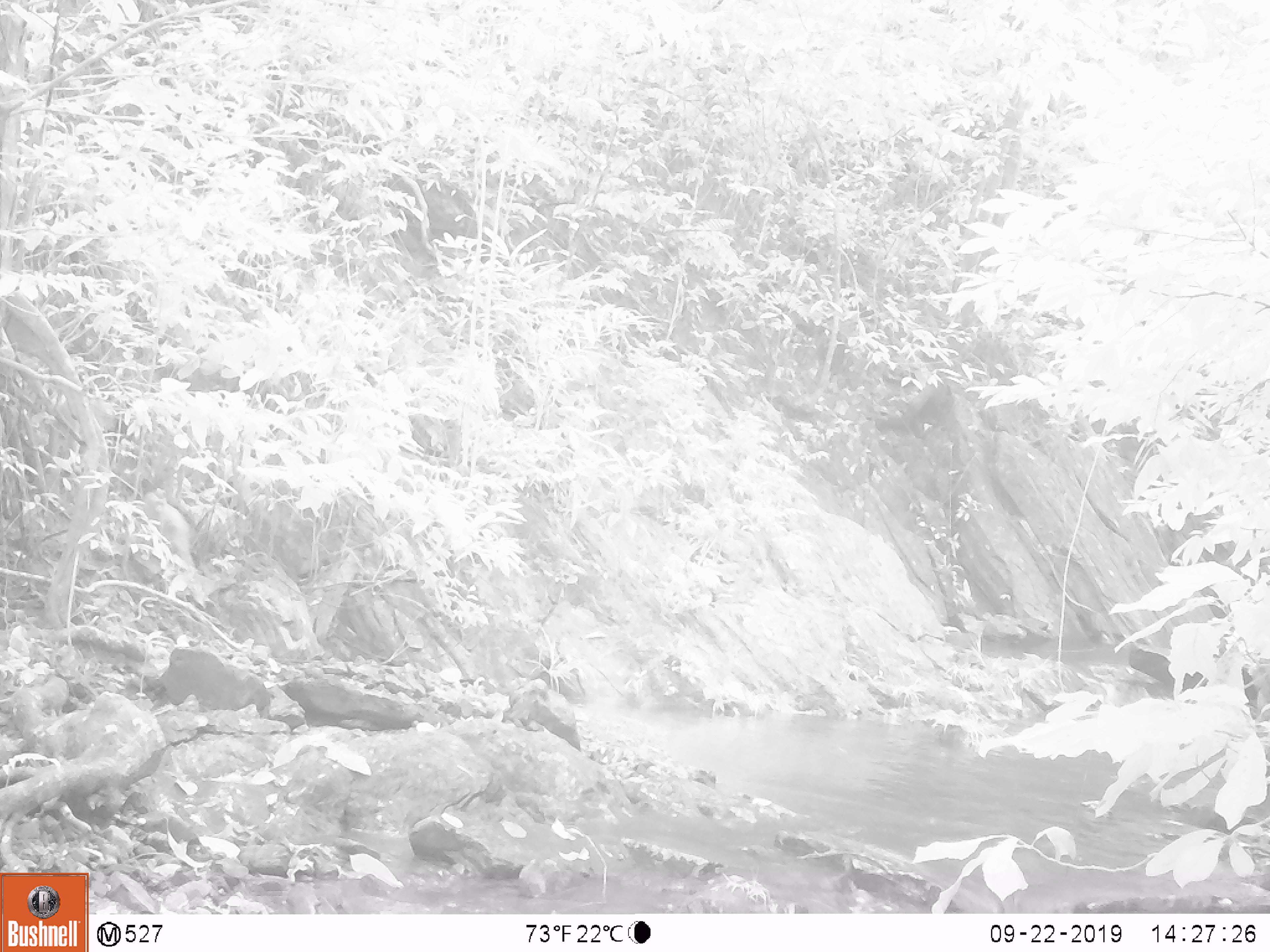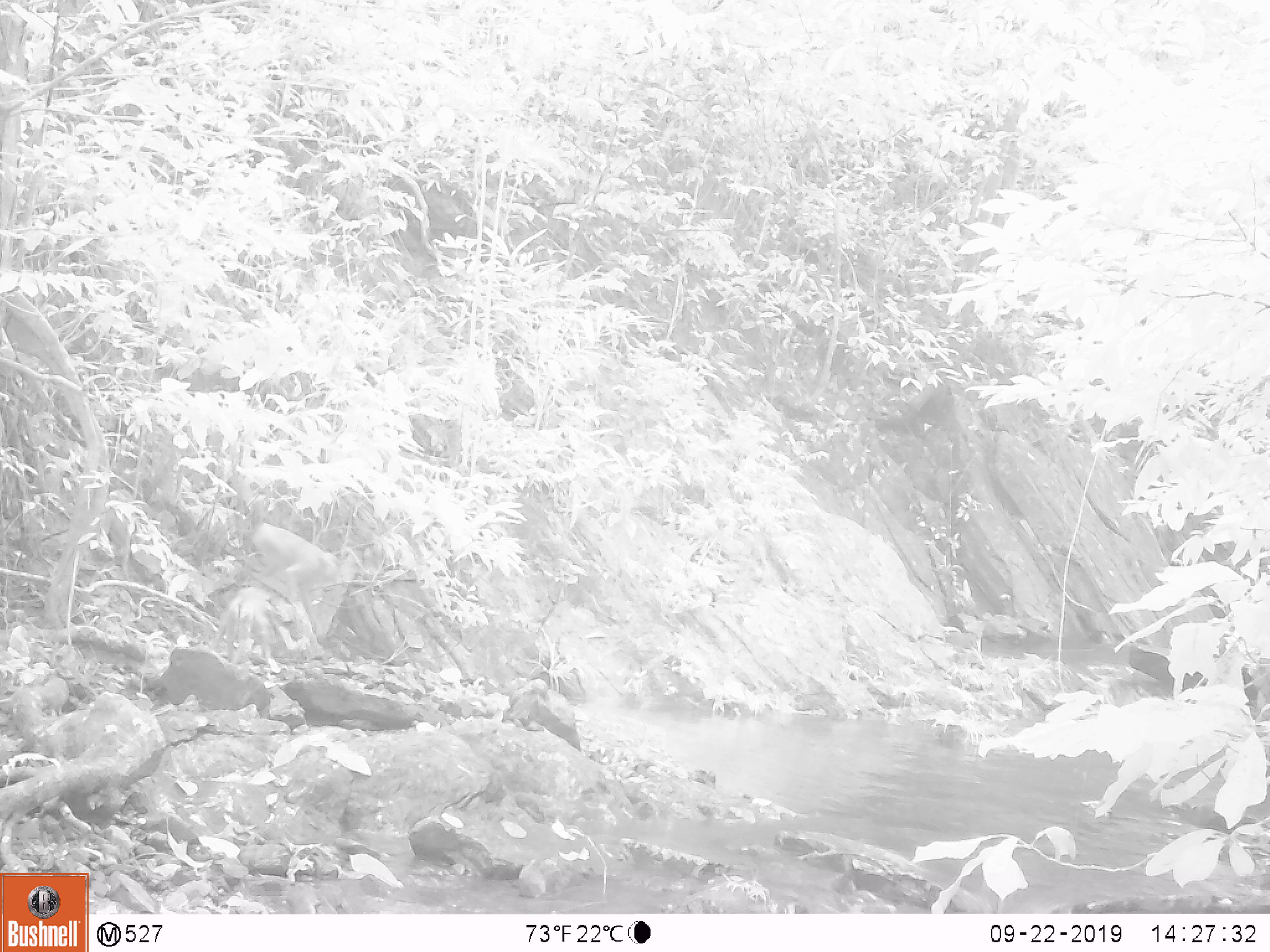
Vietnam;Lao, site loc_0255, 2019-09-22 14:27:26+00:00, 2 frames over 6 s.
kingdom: Animalia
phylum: Chordata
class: Mammalia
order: Primates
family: Cercopithecidae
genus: Macaca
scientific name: Macaca nemestrina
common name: pig-tailed macaque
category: pig tailed macaque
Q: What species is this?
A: Pig tailed macaque (pig-tailed macaque) (Macaca nemestrina).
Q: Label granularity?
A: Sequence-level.